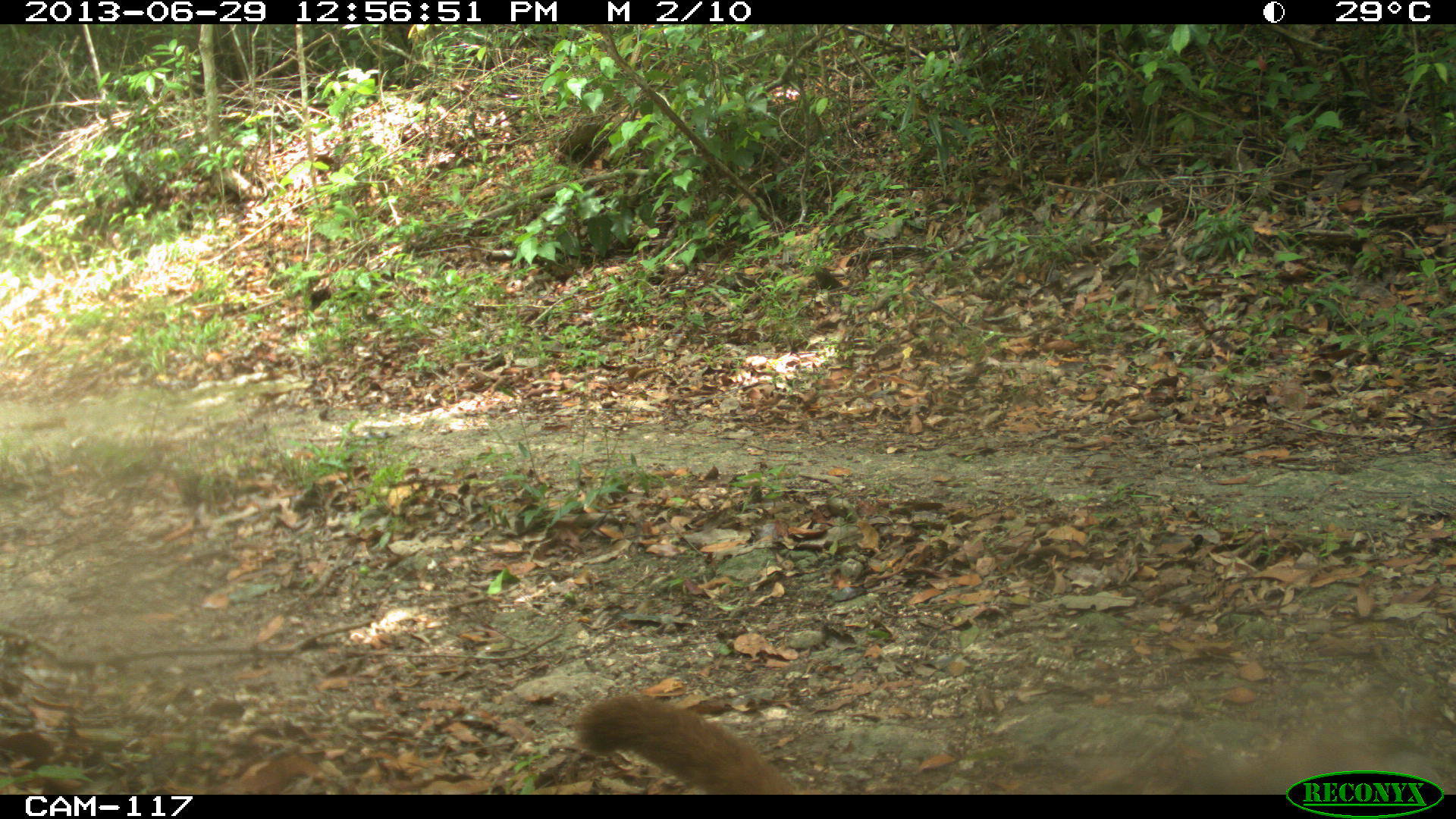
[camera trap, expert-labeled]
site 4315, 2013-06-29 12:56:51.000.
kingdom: Animalia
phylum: Chordata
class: Mammalia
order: Carnivora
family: Procyonidae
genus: Nasua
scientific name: Nasua narica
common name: white-nosed coati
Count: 4.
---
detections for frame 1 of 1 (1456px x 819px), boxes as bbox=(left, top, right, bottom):
nasua narica: bbox=(575, 696, 798, 795)